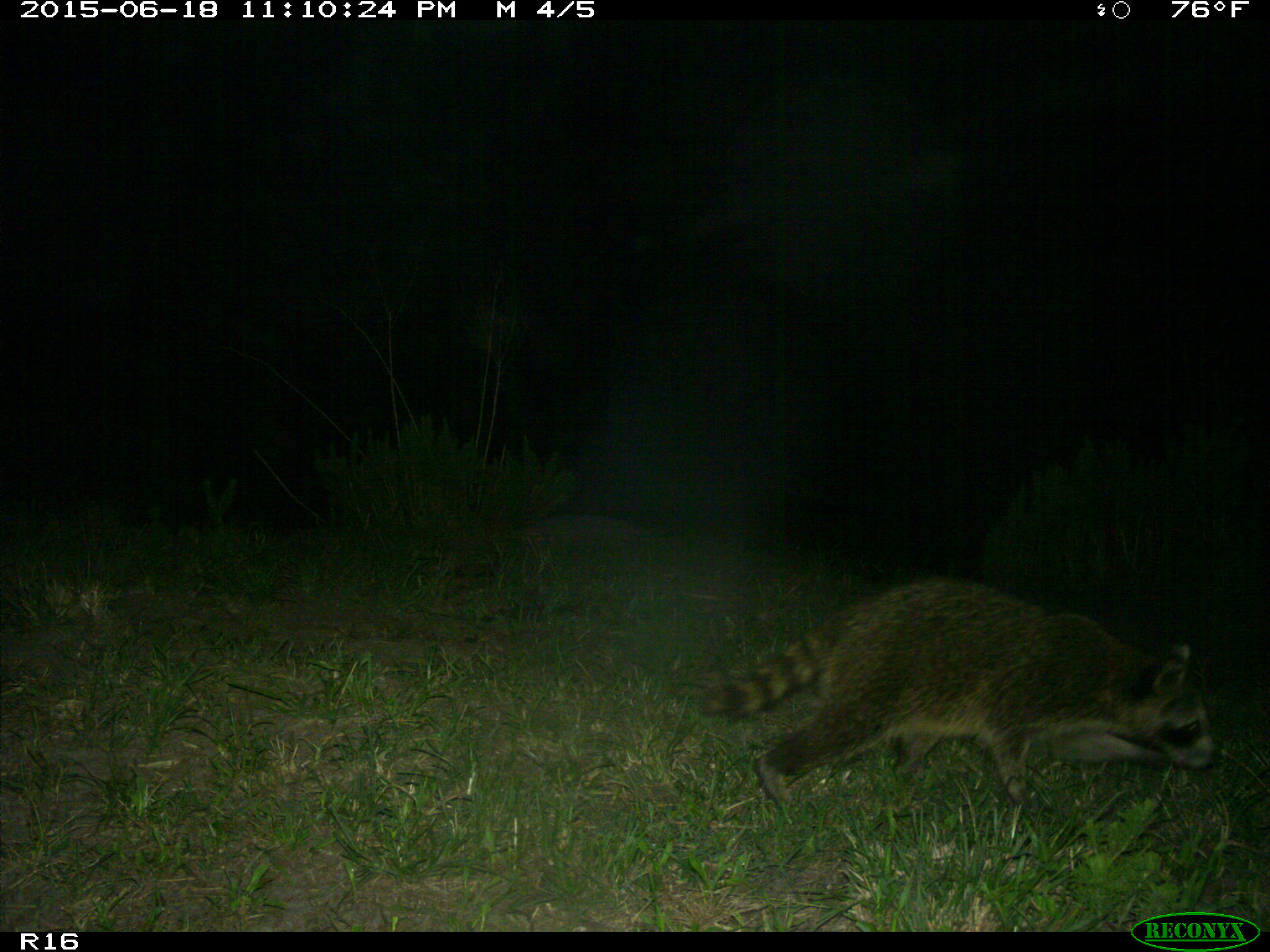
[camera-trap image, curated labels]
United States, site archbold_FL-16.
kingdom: Animalia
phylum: Chordata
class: Mammalia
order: Carnivora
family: Procyonidae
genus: Procyon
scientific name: Procyon lotor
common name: common raccoon